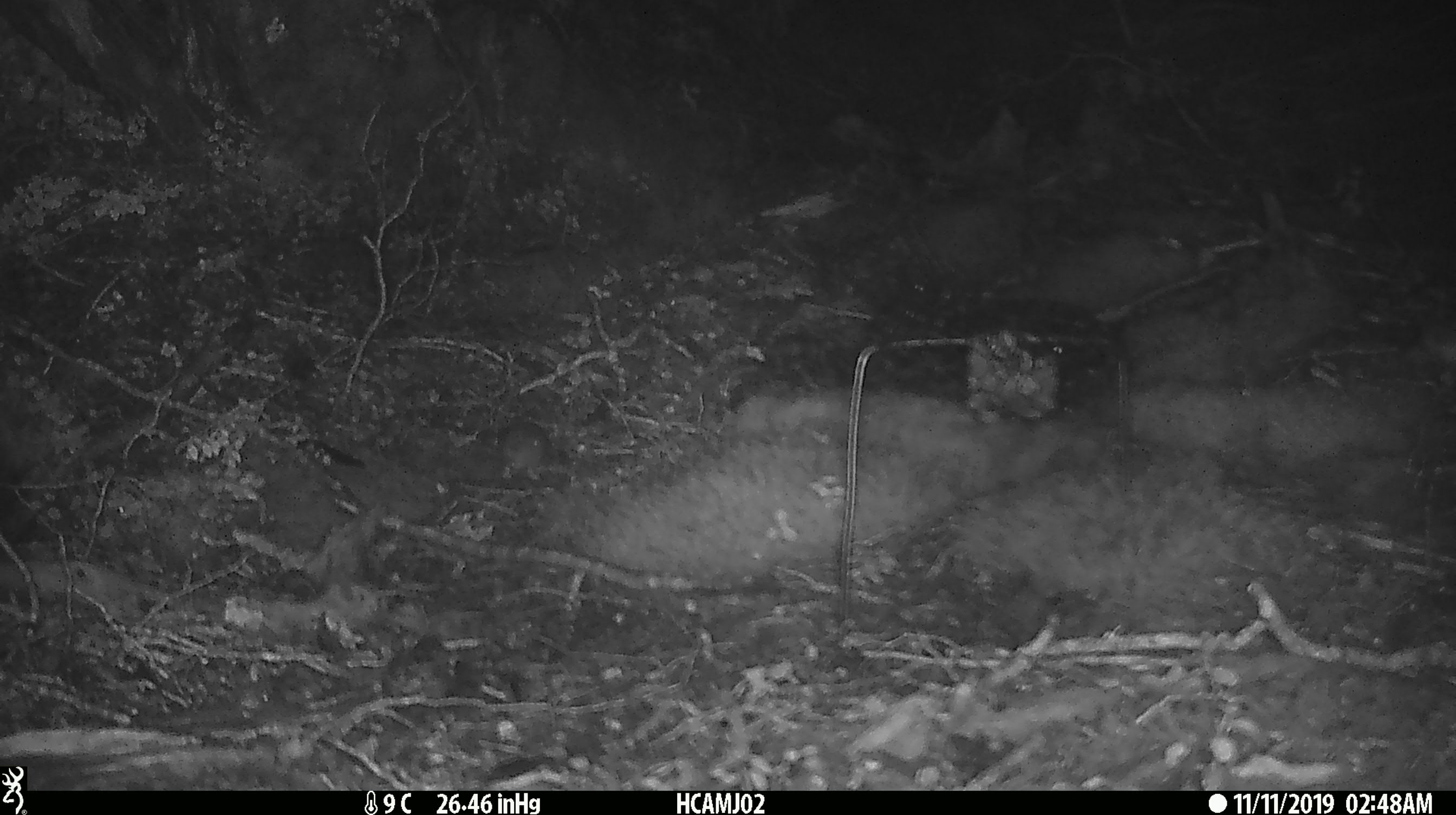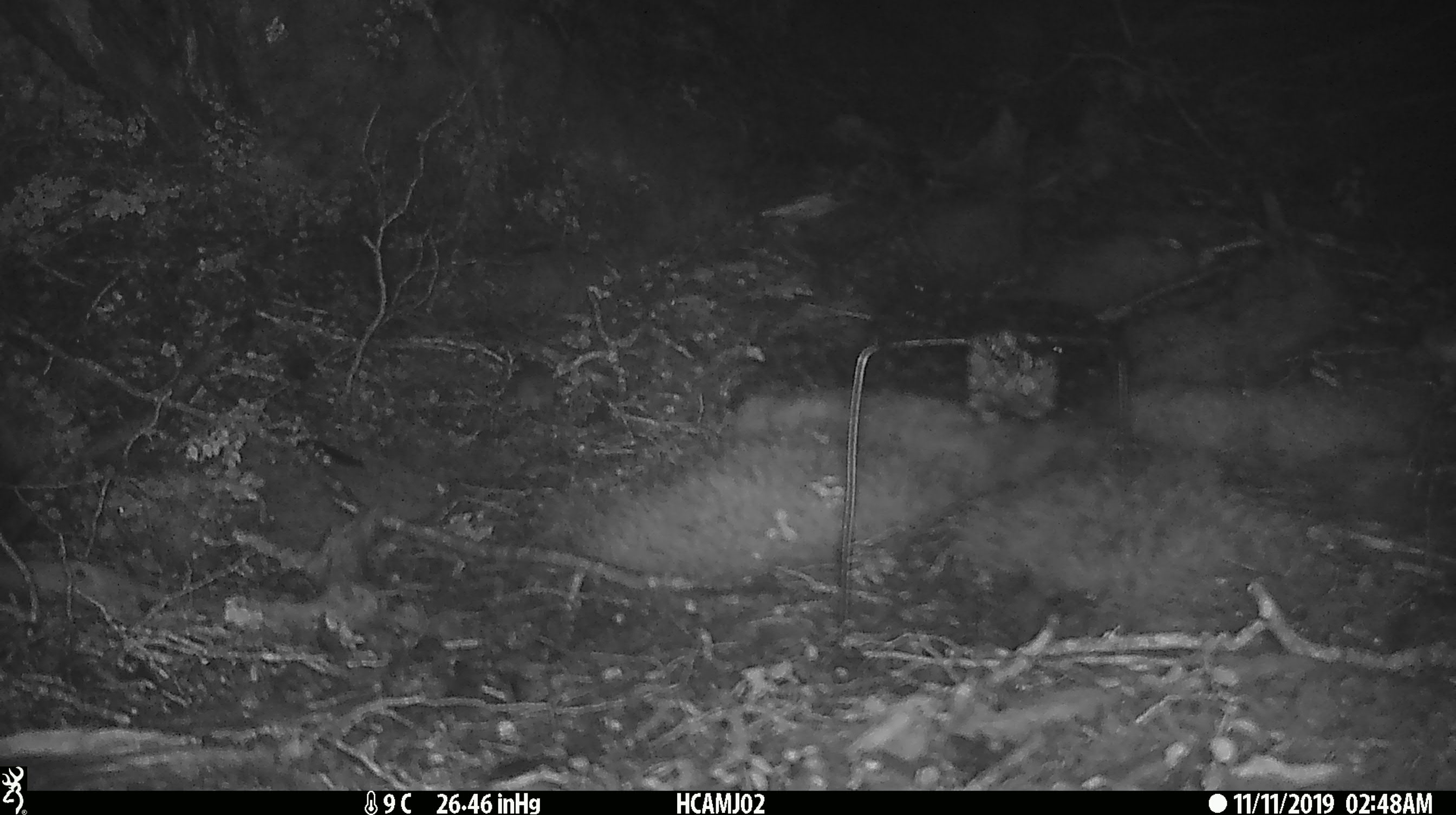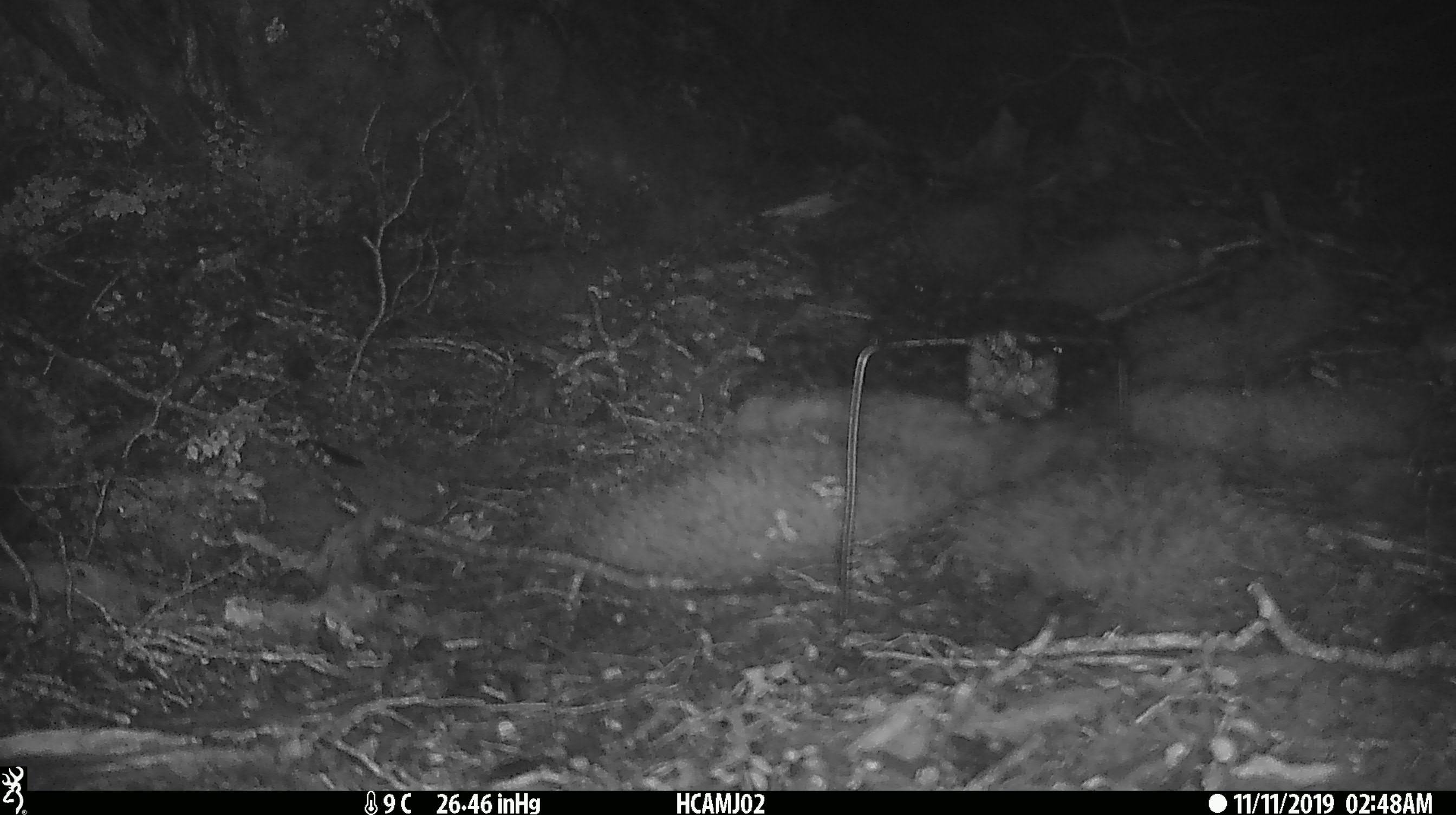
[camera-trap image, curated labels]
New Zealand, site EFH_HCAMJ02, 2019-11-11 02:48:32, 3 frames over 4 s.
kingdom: Animalia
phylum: Chordata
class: Mammalia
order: Rodentia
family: Muridae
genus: Mus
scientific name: Mus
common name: mouse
Mouse (Mus).